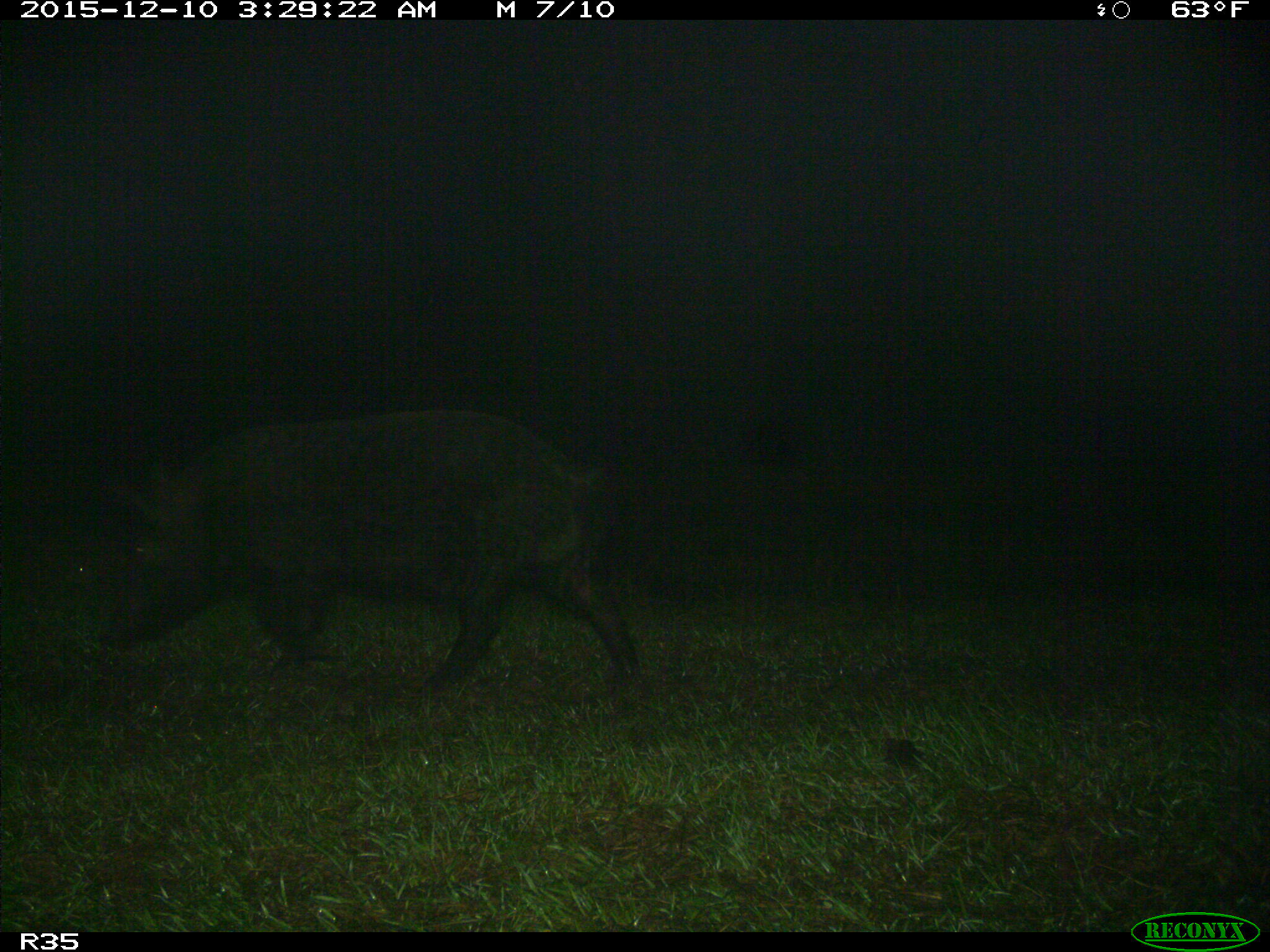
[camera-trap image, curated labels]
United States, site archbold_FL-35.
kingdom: Animalia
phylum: Chordata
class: Mammalia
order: Artiodactyla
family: Suidae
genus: Sus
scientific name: Sus scrofa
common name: wild boar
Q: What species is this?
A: Sus scrofa (wild boar).